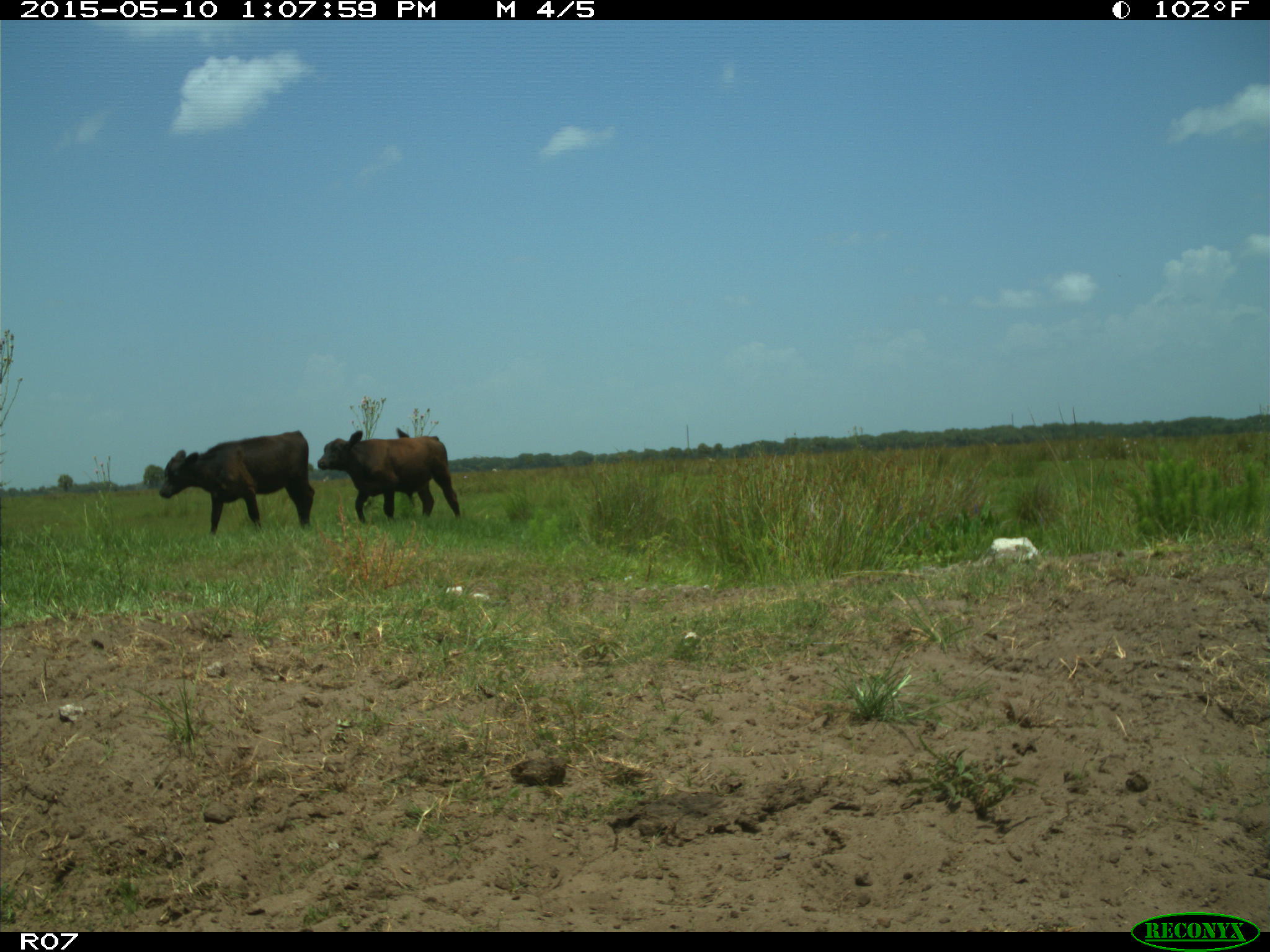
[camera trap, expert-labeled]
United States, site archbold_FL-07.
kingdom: Animalia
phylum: Chordata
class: Mammalia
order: Artiodactyla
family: Bovidae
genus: Bos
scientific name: Bos taurus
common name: domestic cow